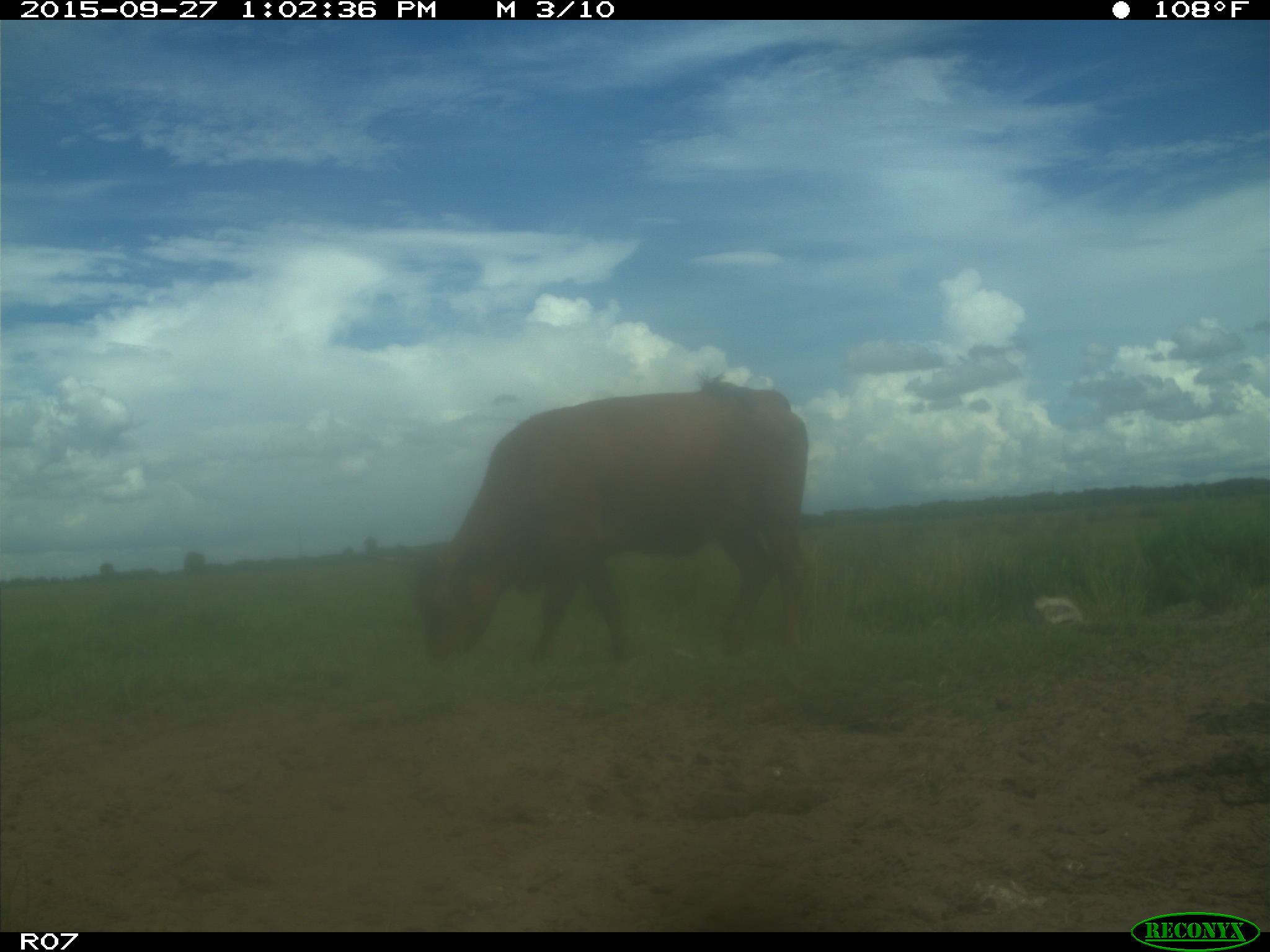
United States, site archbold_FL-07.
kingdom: Animalia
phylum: Chordata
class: Mammalia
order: Artiodactyla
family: Bovidae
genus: Bos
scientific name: Bos taurus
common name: domestic cow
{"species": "Bos taurus (domestic cow)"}